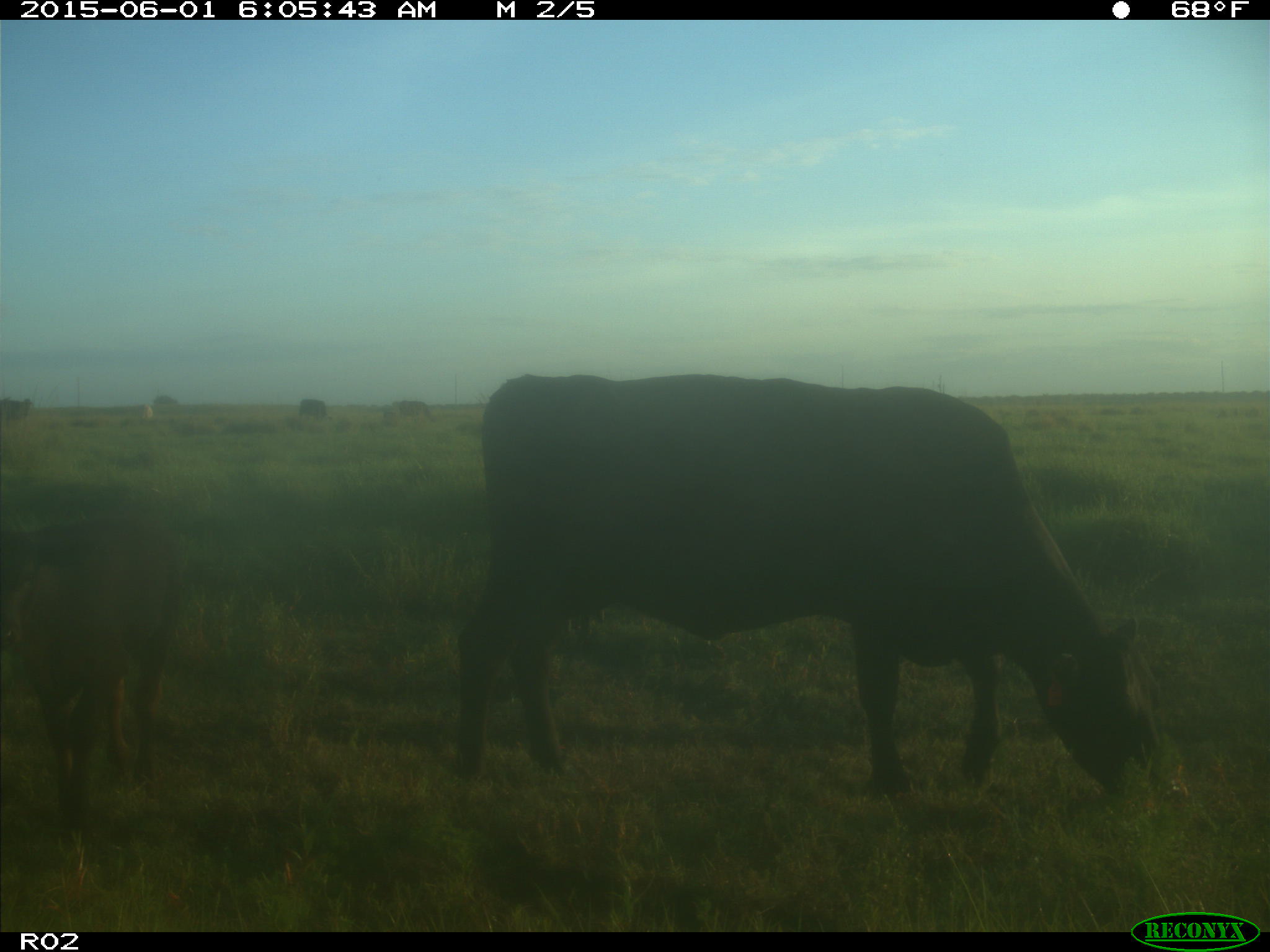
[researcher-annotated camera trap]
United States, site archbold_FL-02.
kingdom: Animalia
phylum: Chordata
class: Mammalia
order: Artiodactyla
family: Bovidae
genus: Bos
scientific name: Bos taurus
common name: domestic cow